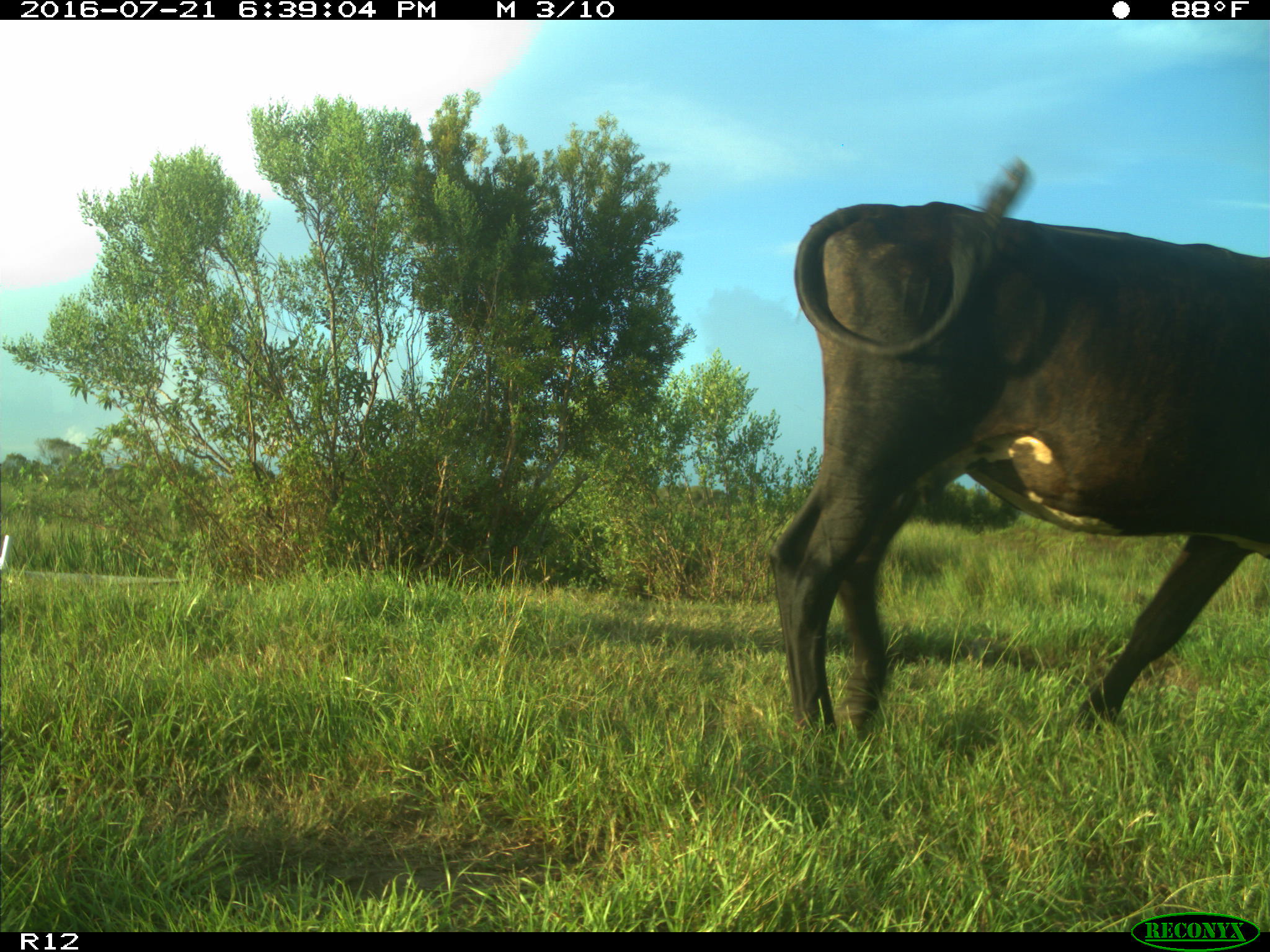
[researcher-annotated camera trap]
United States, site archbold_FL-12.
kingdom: Animalia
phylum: Chordata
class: Mammalia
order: Artiodactyla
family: Bovidae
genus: Bos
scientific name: Bos taurus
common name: domestic cow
Bos taurus (domestic cow).